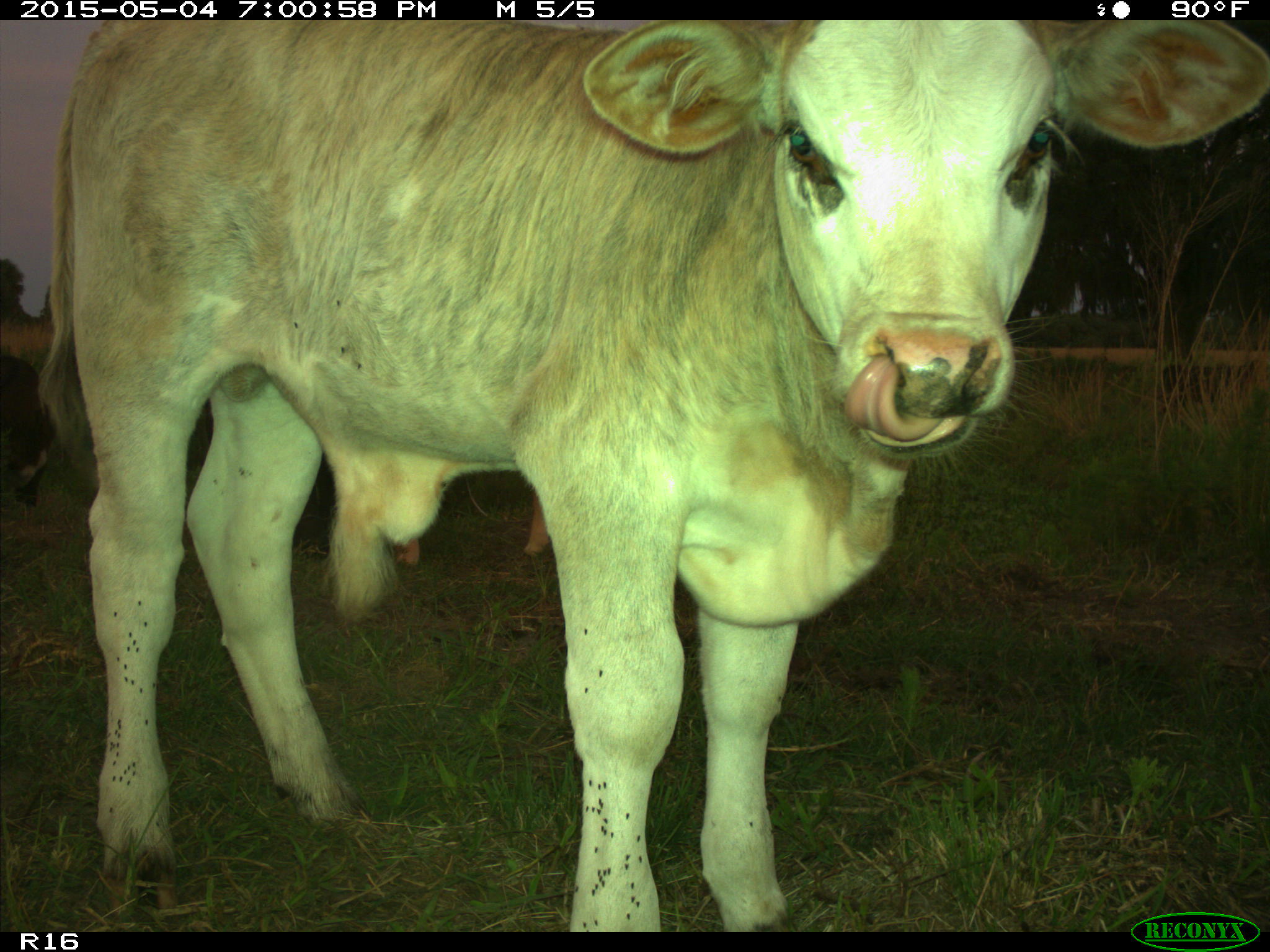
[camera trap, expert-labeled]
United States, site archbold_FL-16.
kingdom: Animalia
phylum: Chordata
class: Mammalia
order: Artiodactyla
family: Bovidae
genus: Bos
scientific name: Bos taurus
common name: domestic cow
Bos taurus (domestic cow).